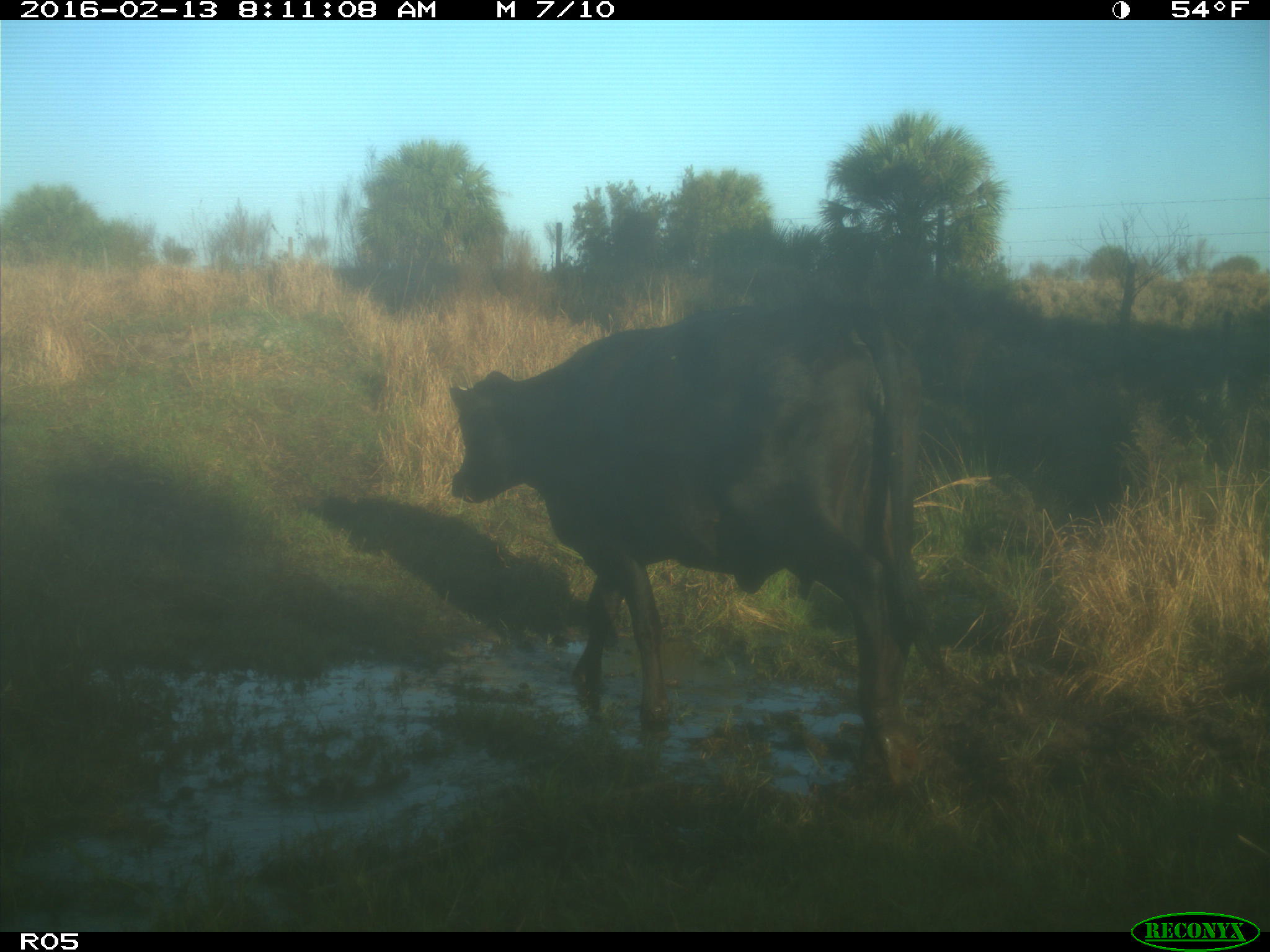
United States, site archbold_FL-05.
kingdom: Animalia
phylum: Chordata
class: Mammalia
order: Artiodactyla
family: Bovidae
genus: Bos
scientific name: Bos taurus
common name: domestic cow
Bos taurus (domestic cow).